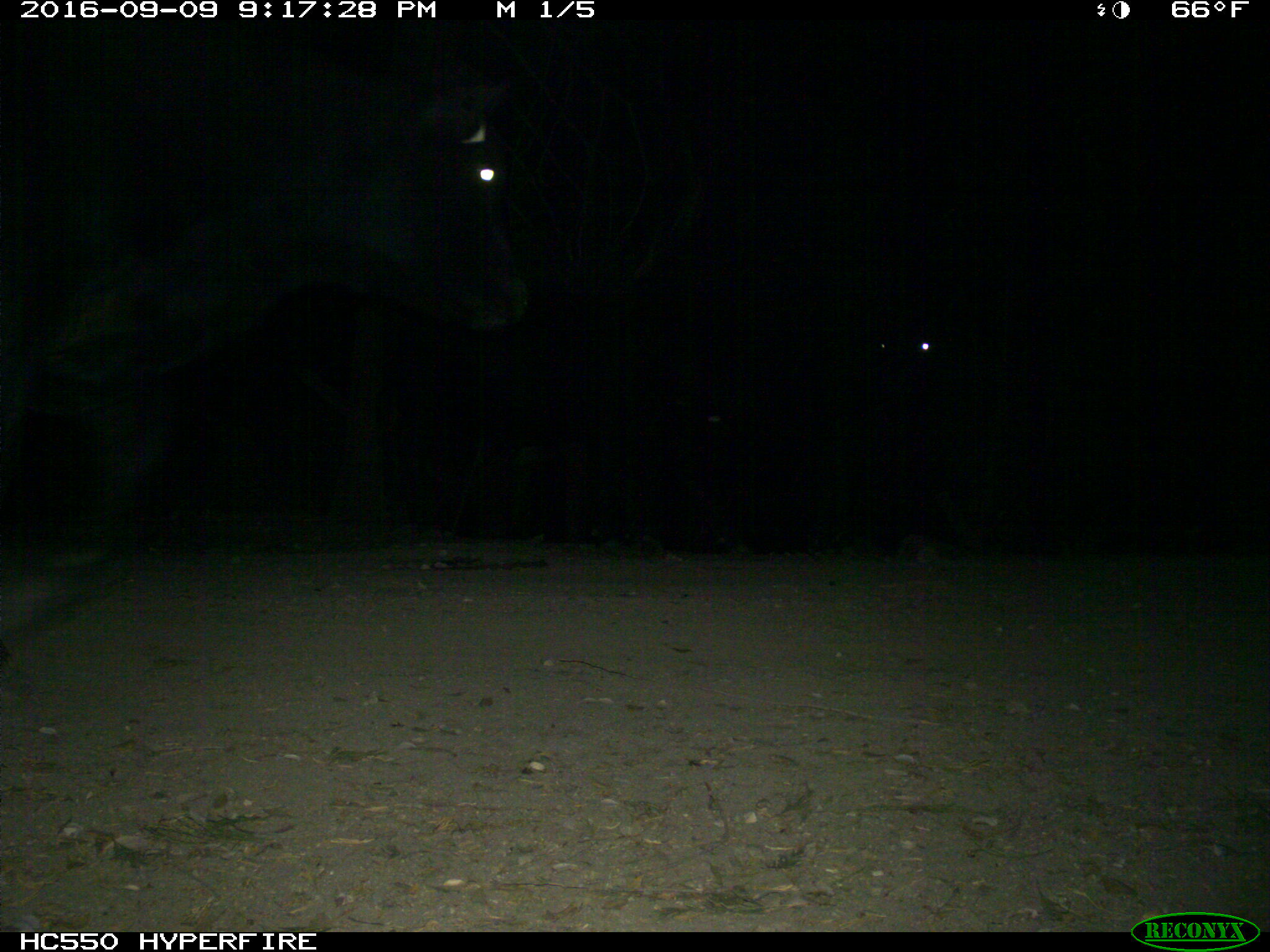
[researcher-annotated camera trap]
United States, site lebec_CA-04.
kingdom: Animalia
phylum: Chordata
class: Mammalia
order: Artiodactyla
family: Bovidae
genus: Bos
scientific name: Bos taurus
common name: domestic cow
Bos taurus (domestic cow).